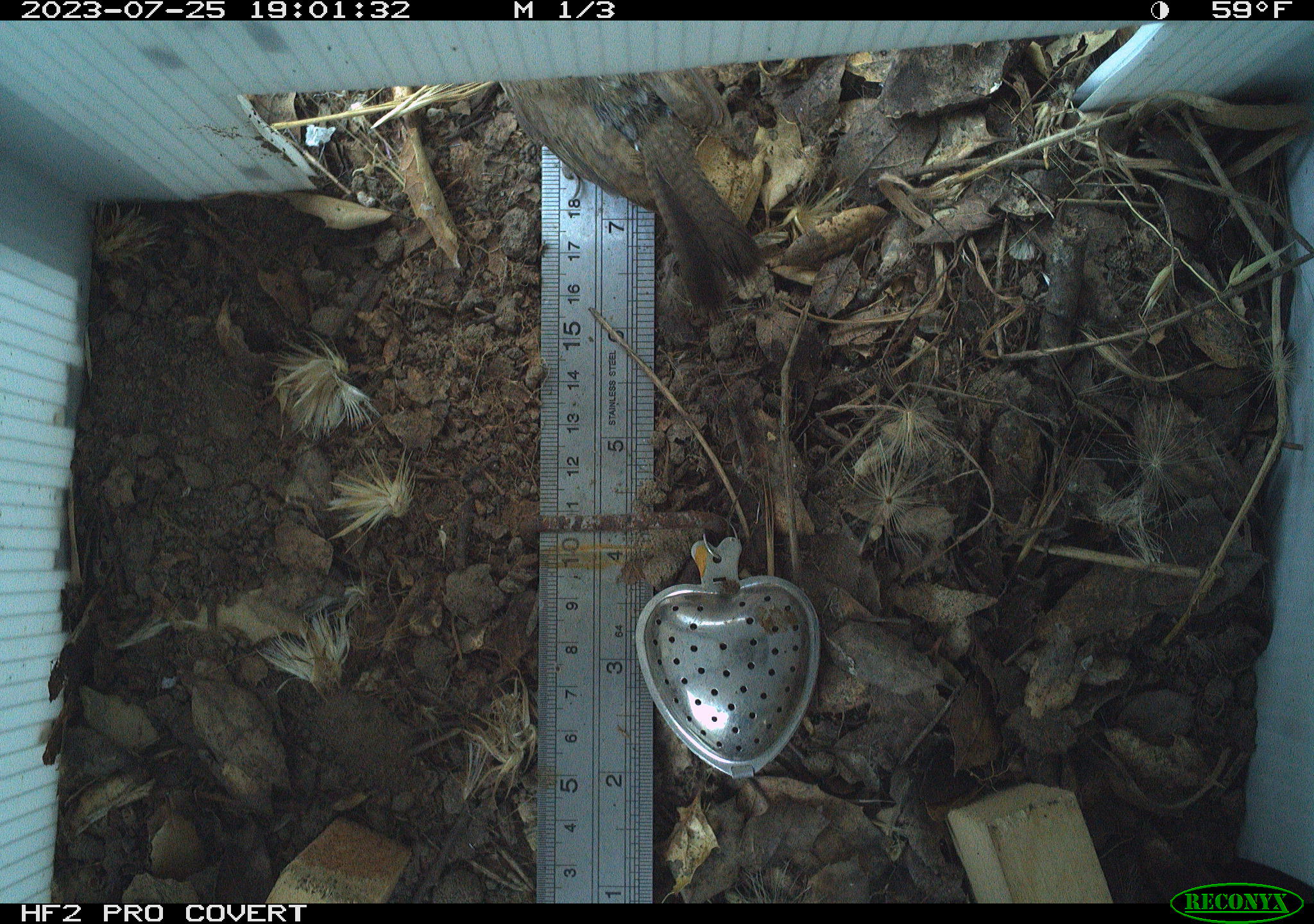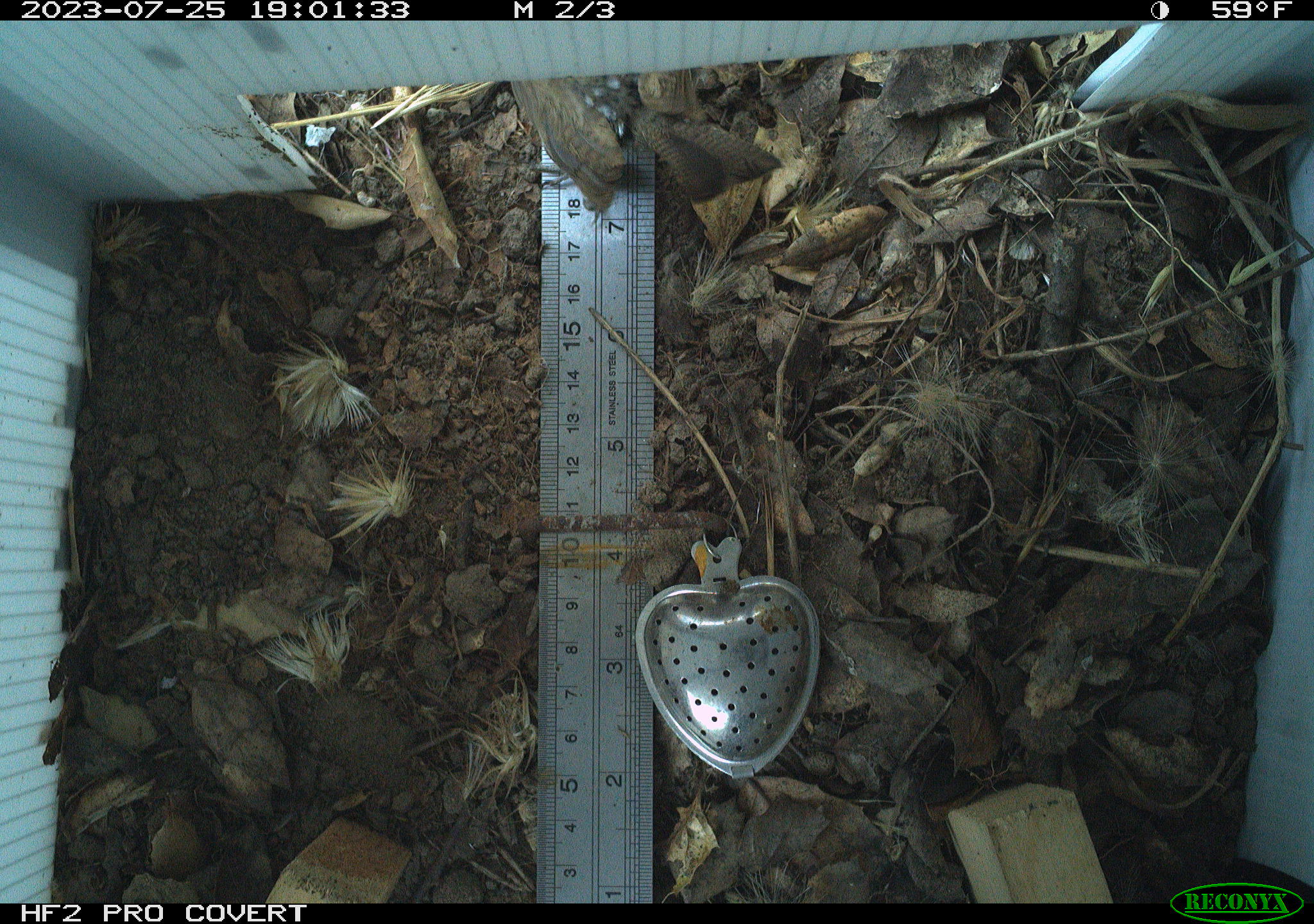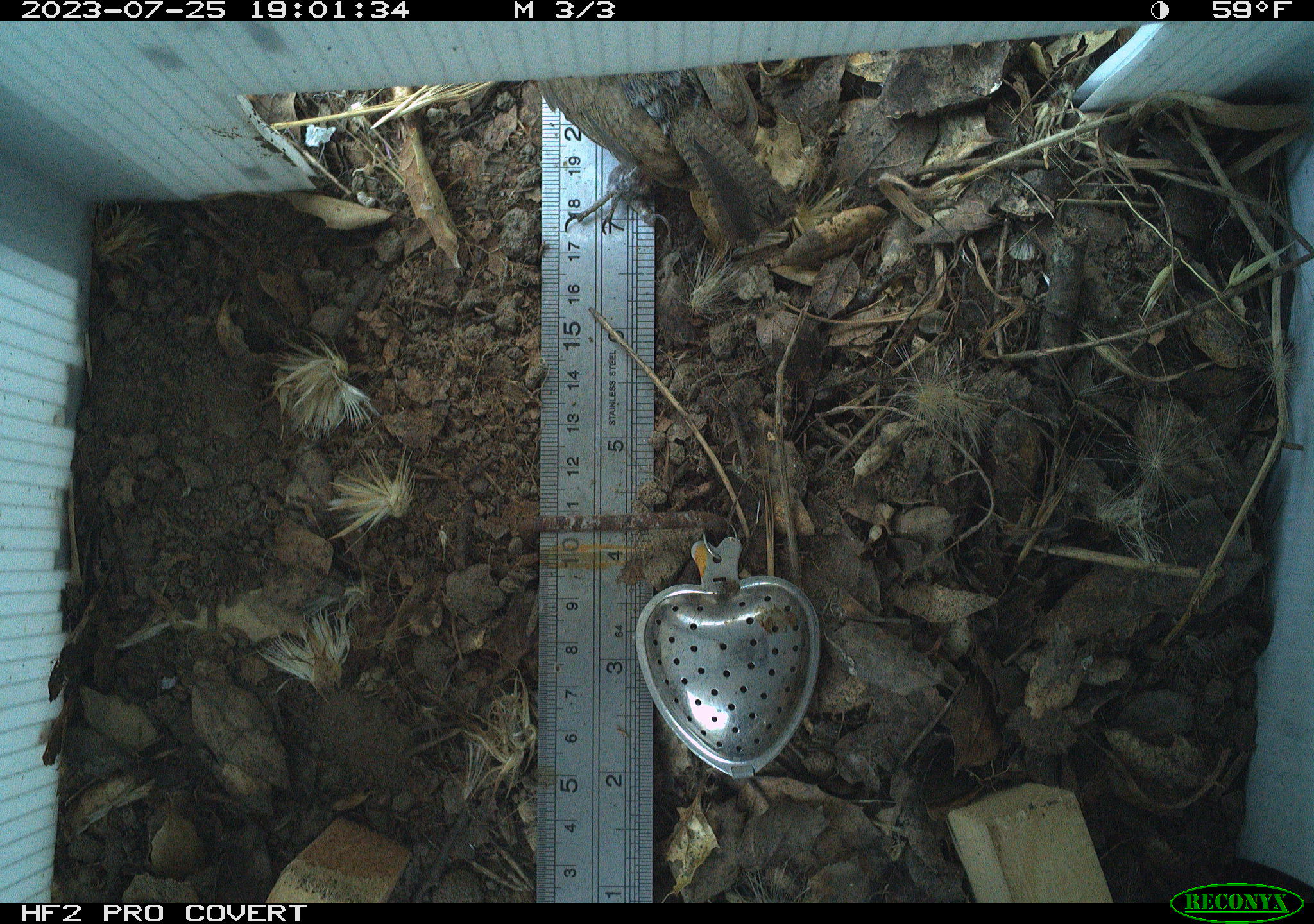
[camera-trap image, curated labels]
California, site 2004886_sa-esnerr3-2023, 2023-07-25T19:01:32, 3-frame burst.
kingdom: Animalia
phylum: Chordata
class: Aves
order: Passeriformes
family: Troglodytidae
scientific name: Troglodytidae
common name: wren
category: troglodytidae family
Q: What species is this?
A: Troglodytidae family (wren) (Troglodytidae).